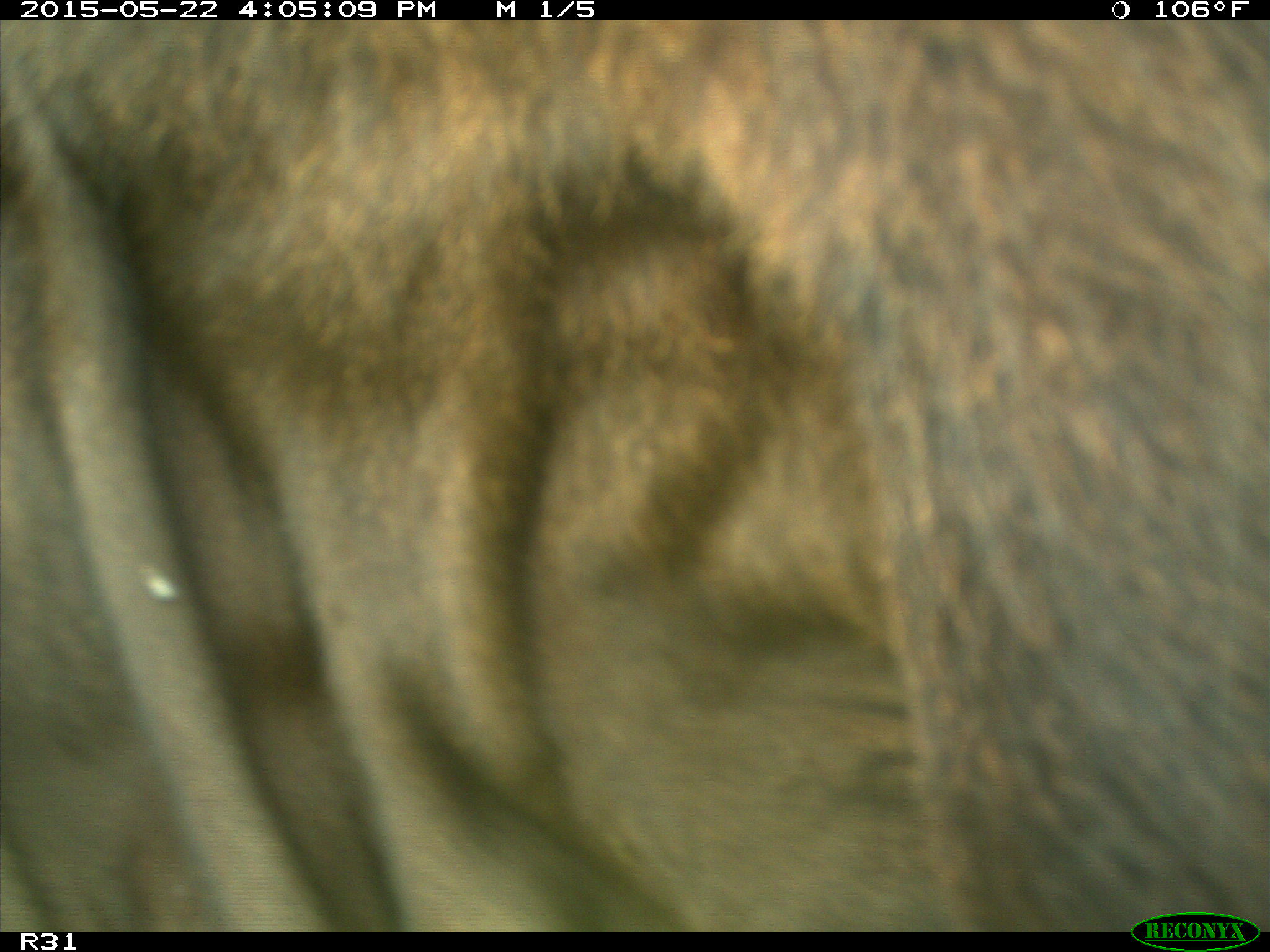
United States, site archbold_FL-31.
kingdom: Animalia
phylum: Chordata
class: Mammalia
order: Artiodactyla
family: Bovidae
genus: Bos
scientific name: Bos taurus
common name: domestic cow